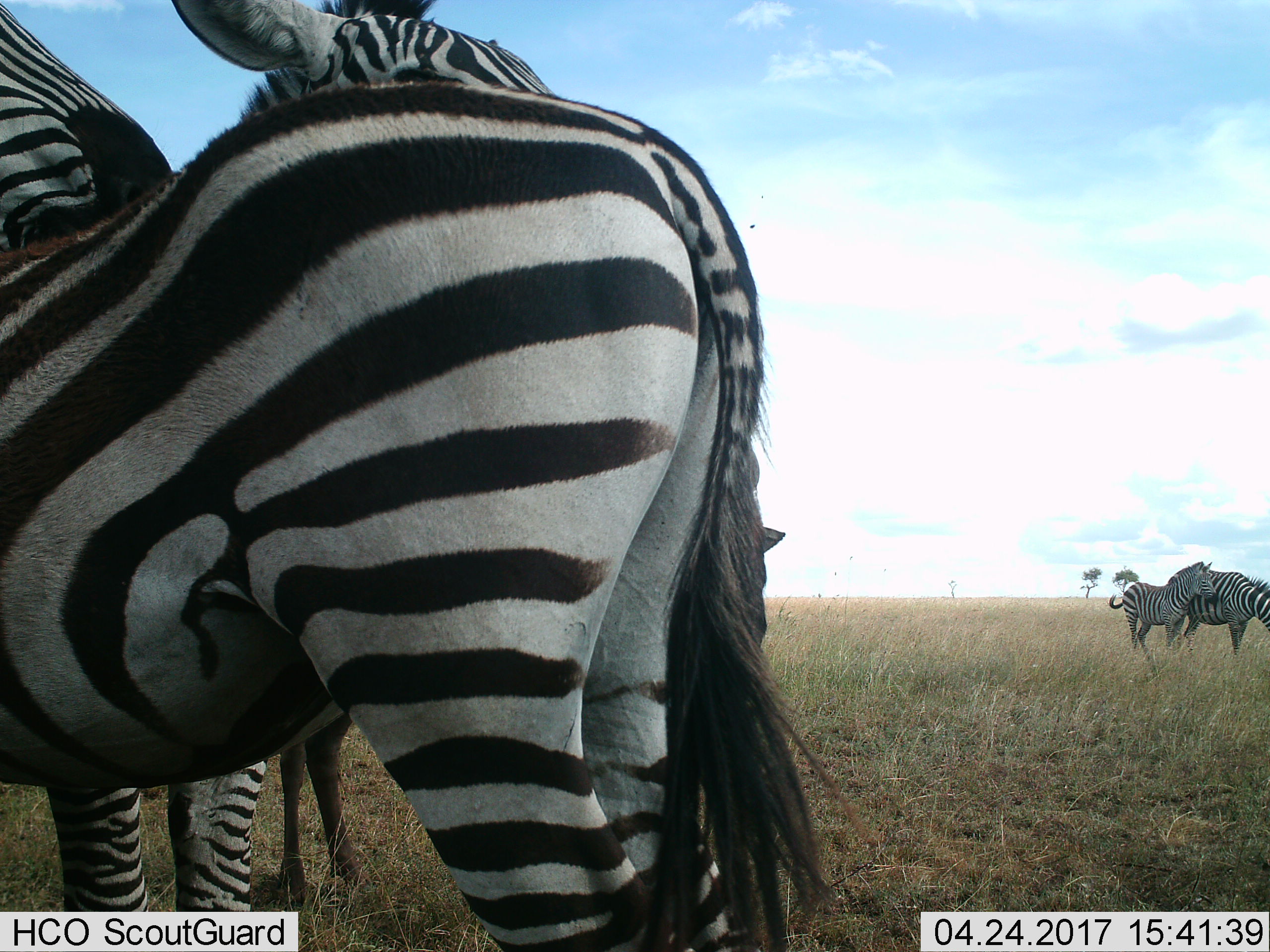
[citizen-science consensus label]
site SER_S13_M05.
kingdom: Animalia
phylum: Chordata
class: Mammalia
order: Perissodactyla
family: Equidae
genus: Equus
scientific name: Equus quagga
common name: plains zebra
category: zebraplains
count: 4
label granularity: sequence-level